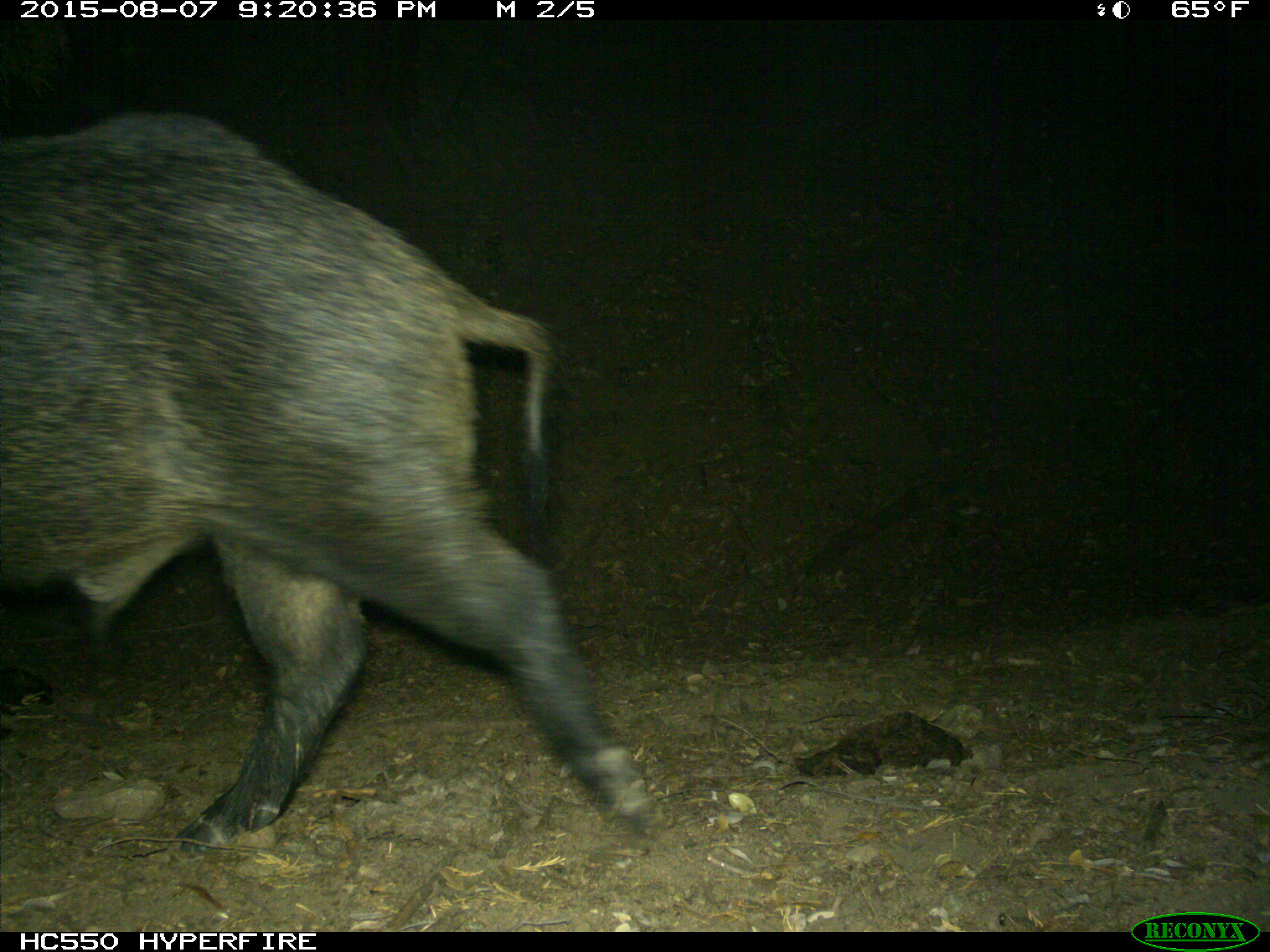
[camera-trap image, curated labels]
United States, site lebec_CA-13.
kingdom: Animalia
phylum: Chordata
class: Mammalia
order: Artiodactyla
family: Suidae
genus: Sus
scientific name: Sus scrofa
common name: wild boar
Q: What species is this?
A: Sus scrofa (wild boar).